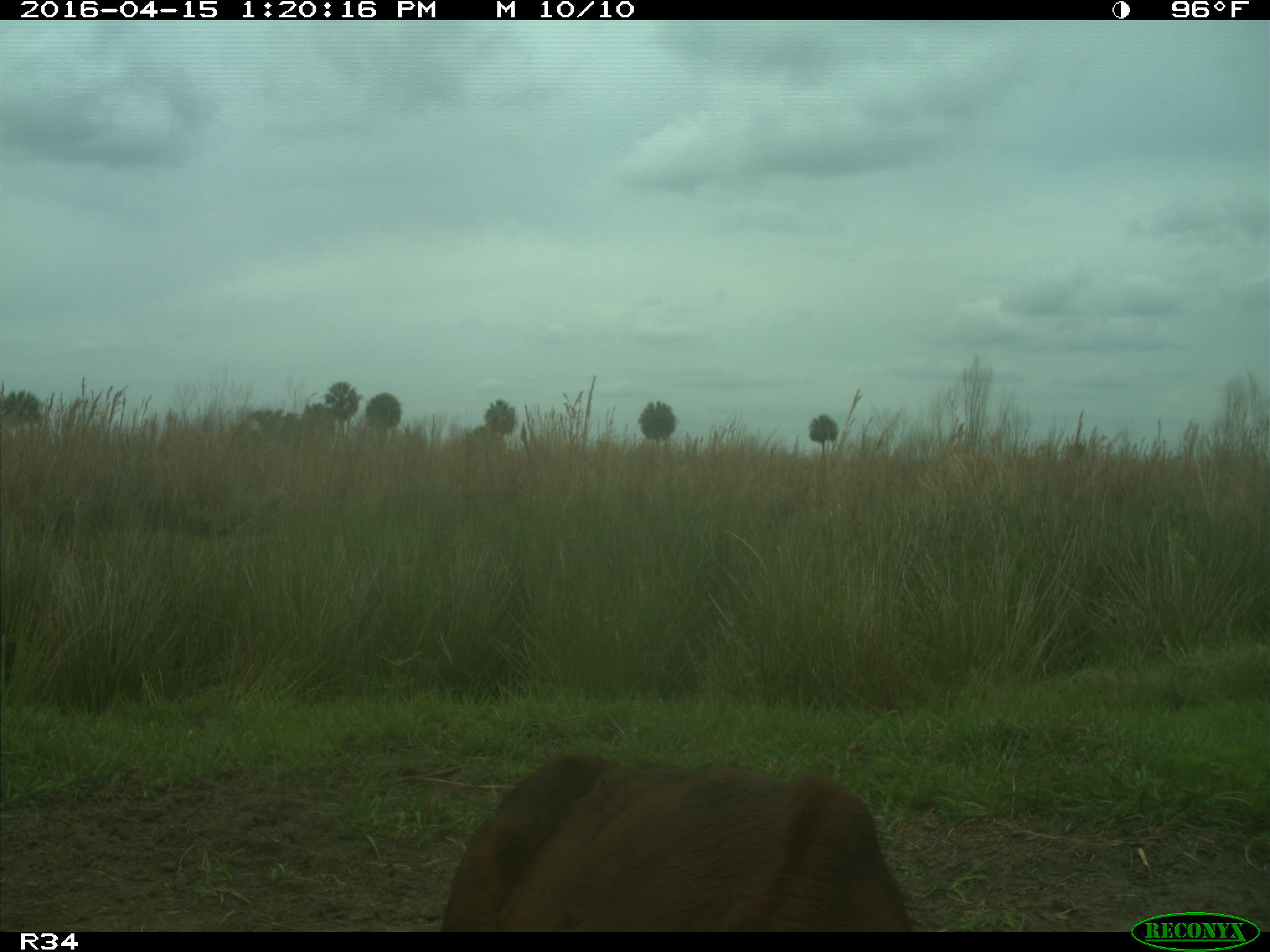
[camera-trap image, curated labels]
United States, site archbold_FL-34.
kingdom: Animalia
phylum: Chordata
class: Mammalia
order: Artiodactyla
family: Bovidae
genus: Bos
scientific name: Bos taurus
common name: domestic cow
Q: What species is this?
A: Bos taurus (domestic cow).